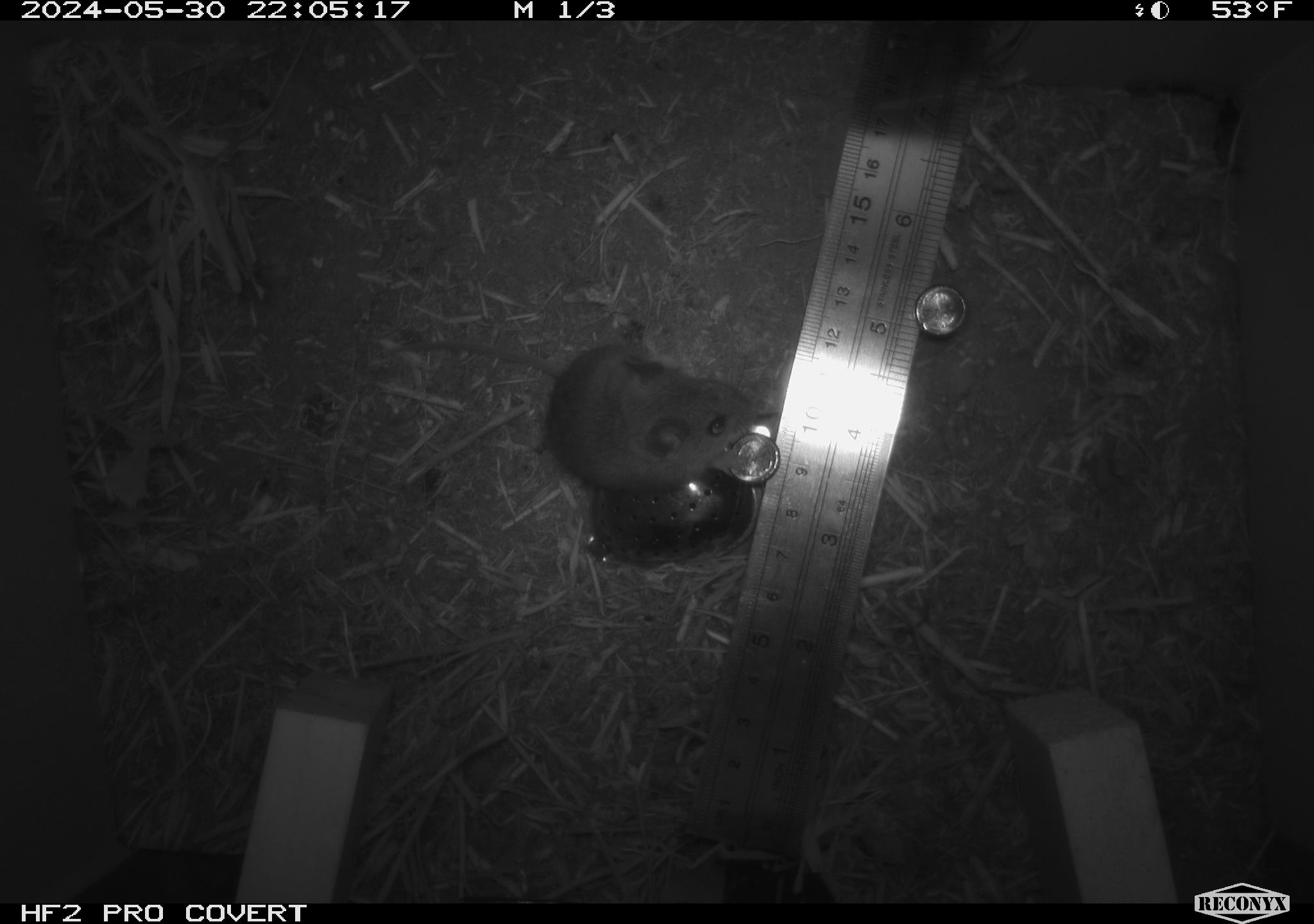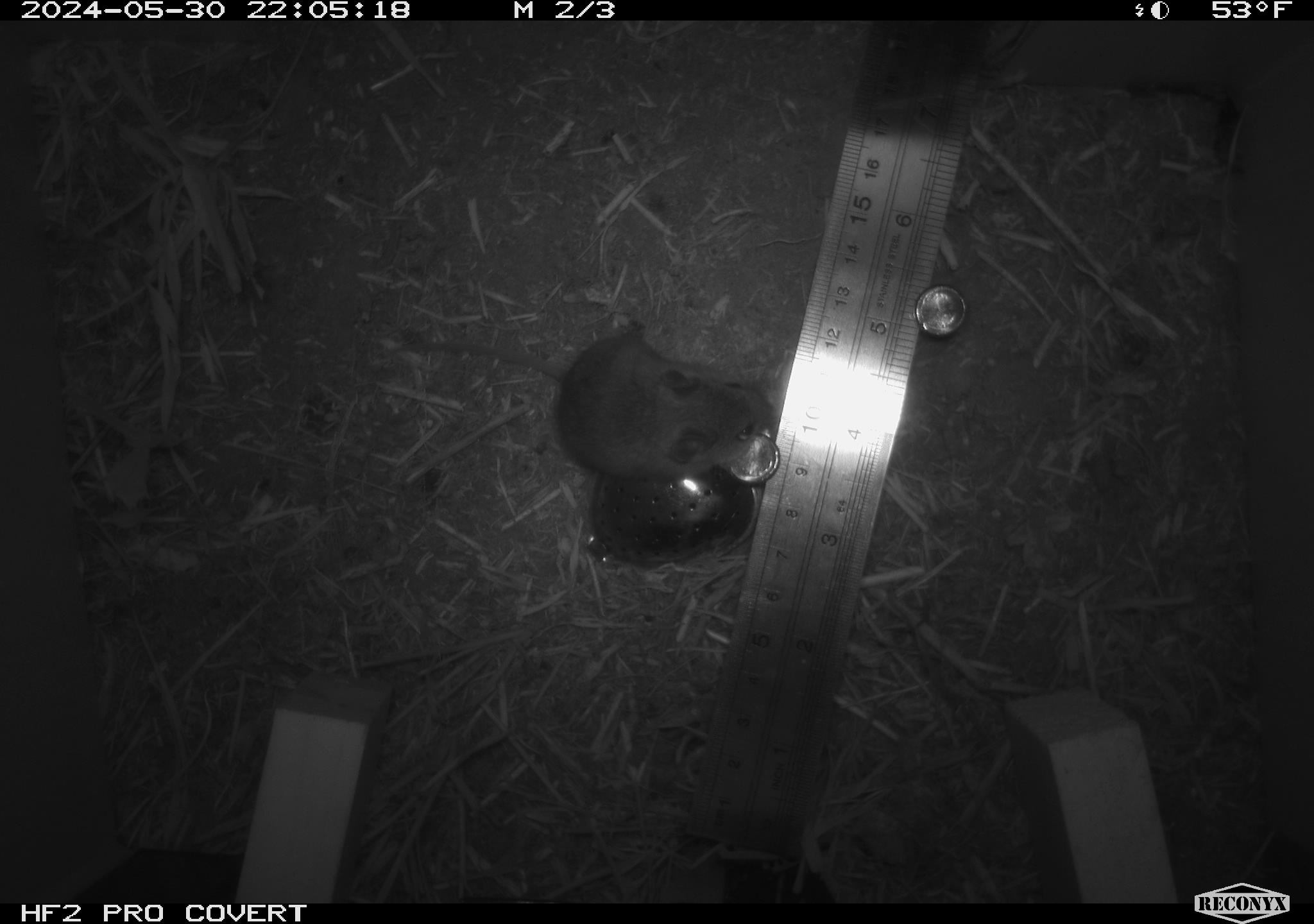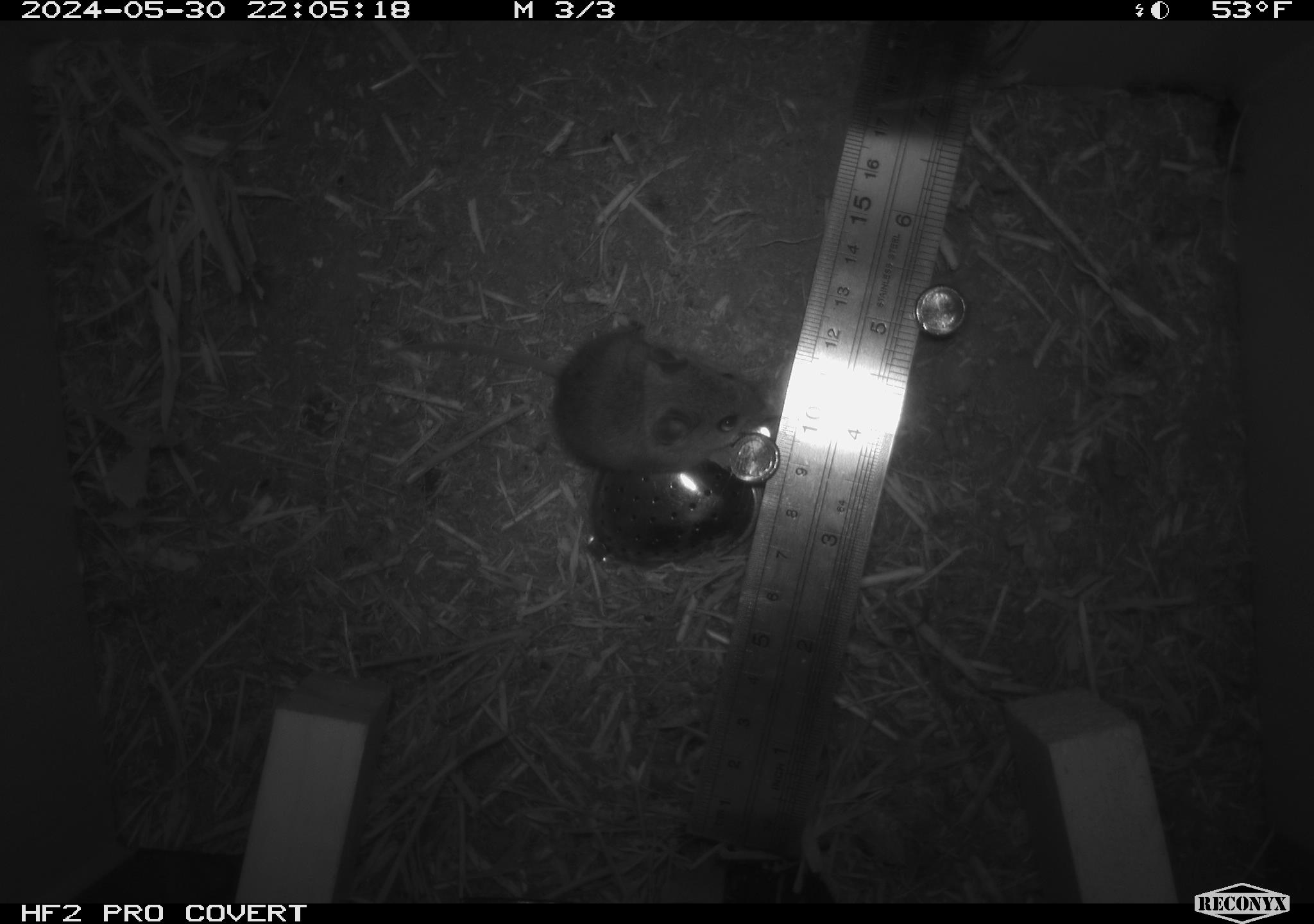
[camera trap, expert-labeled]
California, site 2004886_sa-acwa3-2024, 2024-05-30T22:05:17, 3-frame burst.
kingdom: Animalia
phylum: Chordata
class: Mammalia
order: Rodentia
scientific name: Rodentia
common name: mouse species